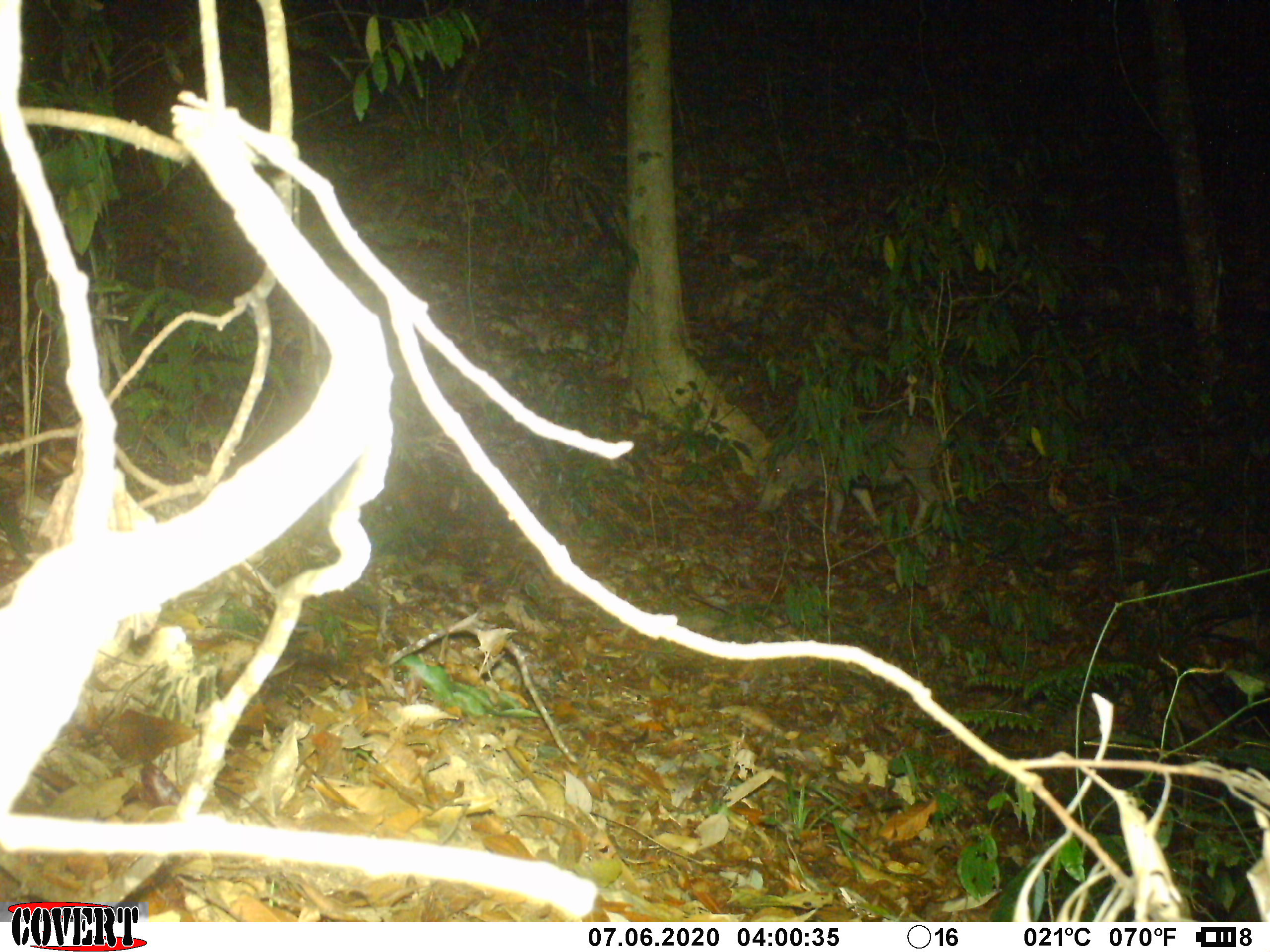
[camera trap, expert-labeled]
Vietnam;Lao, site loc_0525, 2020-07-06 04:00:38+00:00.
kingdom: Animalia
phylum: Chordata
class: Mammalia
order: Primates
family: Cercopithecidae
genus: Macaca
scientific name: Macaca nemestrina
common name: pig-tailed macaque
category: pig tailed macaque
Pig tailed macaque (pig-tailed macaque) (Macaca nemestrina). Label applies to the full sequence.